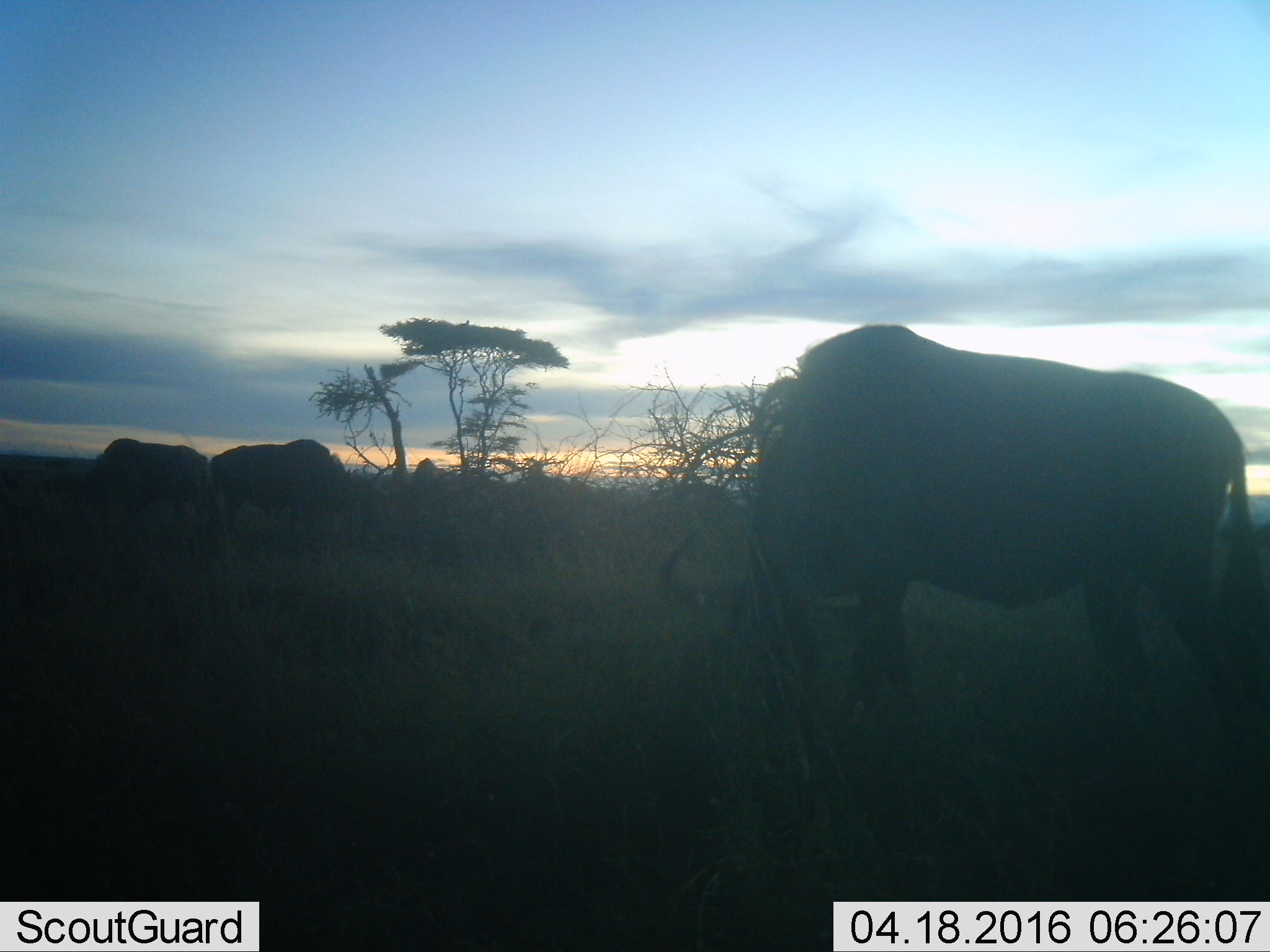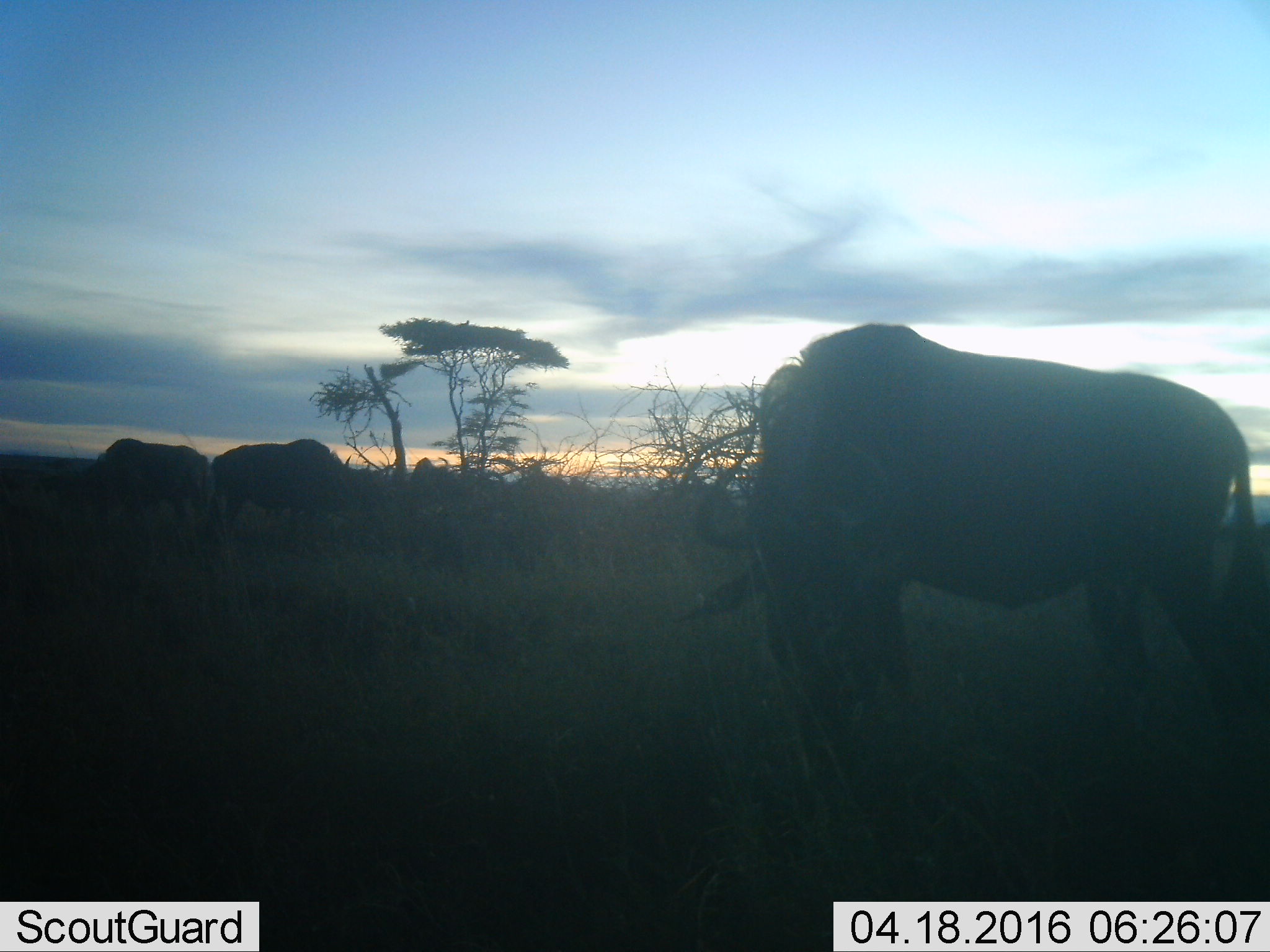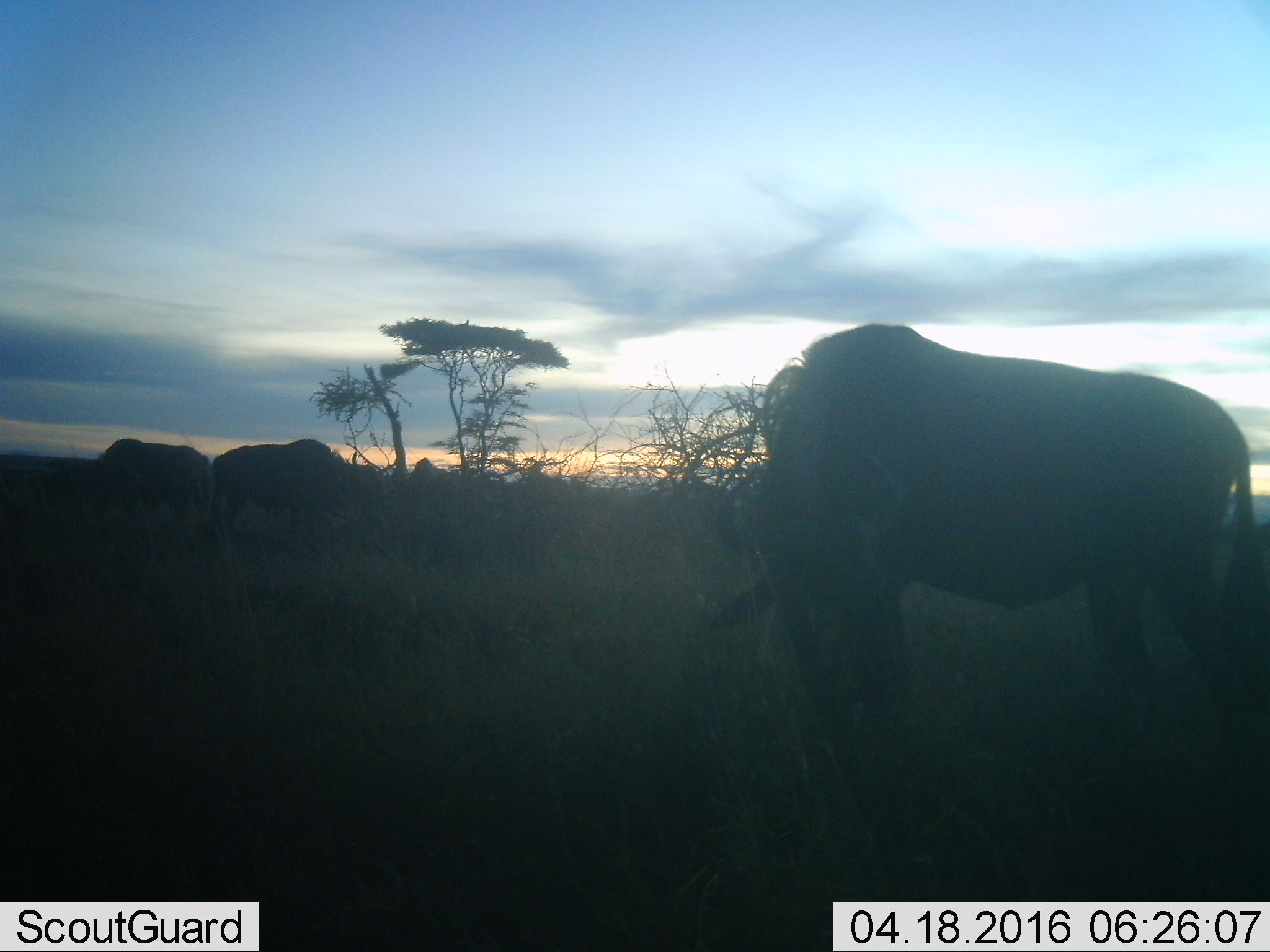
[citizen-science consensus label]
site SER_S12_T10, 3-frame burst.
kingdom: Animalia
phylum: Chordata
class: Mammalia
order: Artiodactyla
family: Bovidae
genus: Connochaetes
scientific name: Connochaetes taurinus taurinus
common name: blue wildebeest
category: wildebeestblue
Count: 4.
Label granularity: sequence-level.